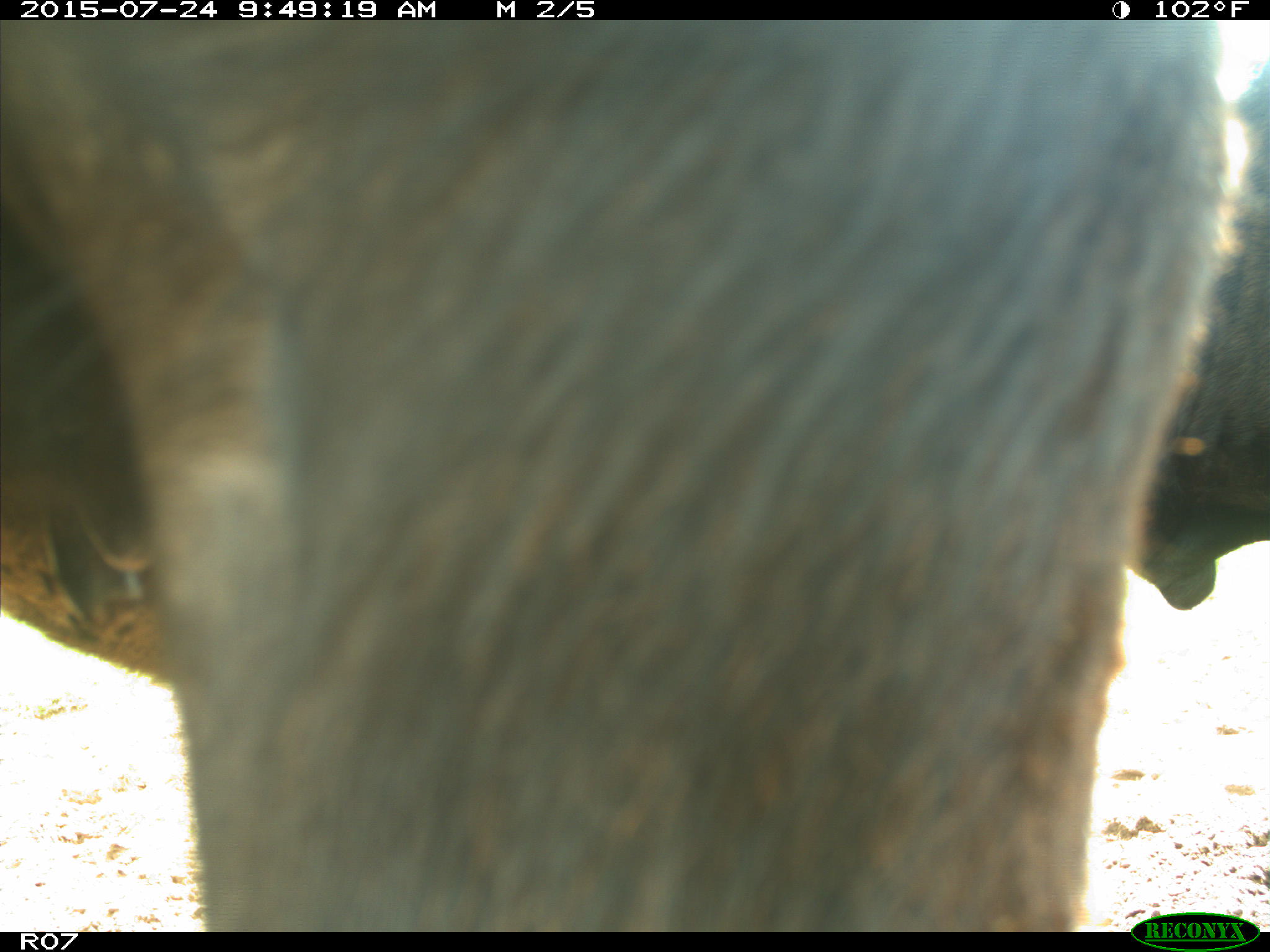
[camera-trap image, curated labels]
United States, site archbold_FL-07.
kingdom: Animalia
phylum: Chordata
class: Mammalia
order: Artiodactyla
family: Bovidae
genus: Bos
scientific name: Bos taurus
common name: domestic cow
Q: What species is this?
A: Bos taurus (domestic cow).